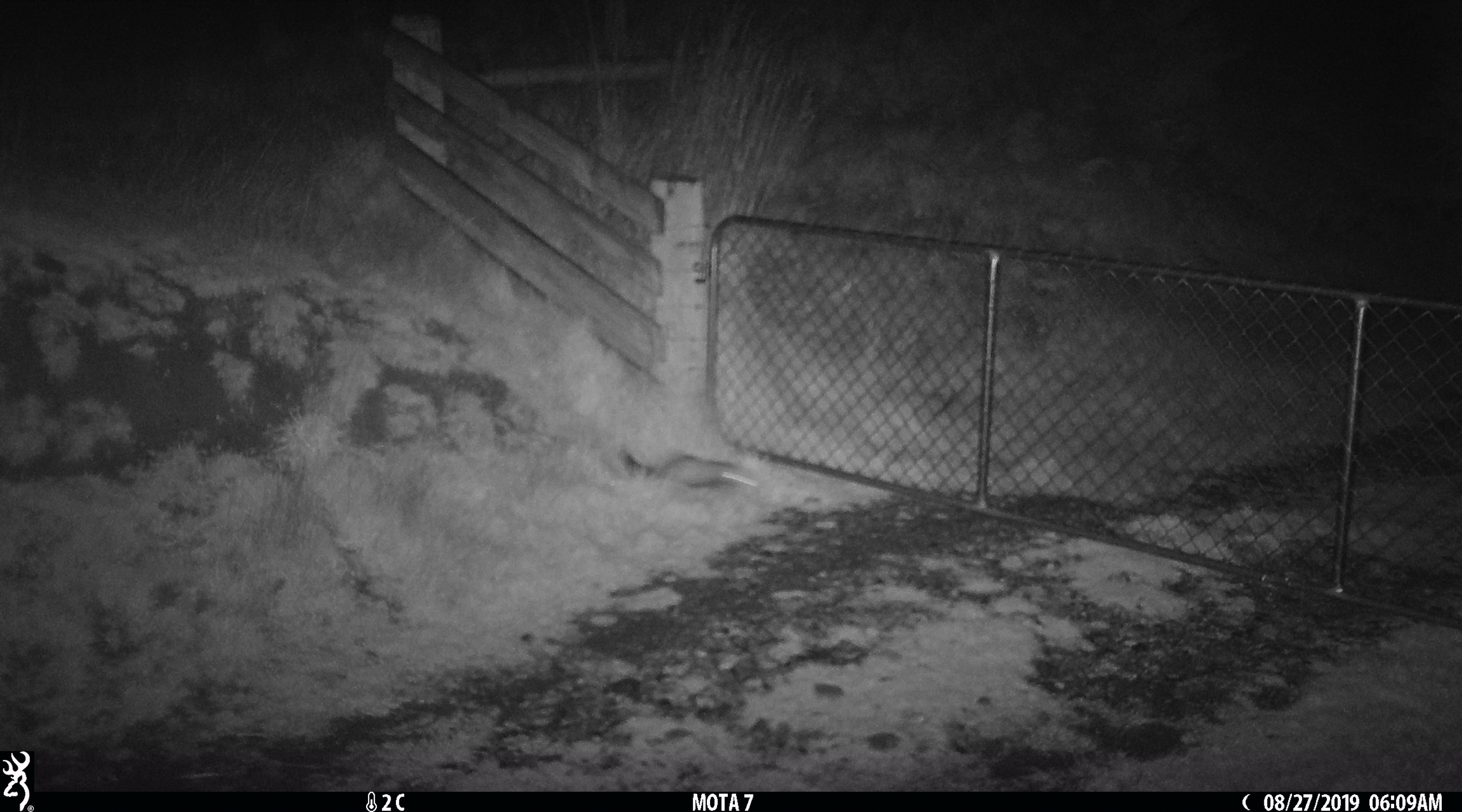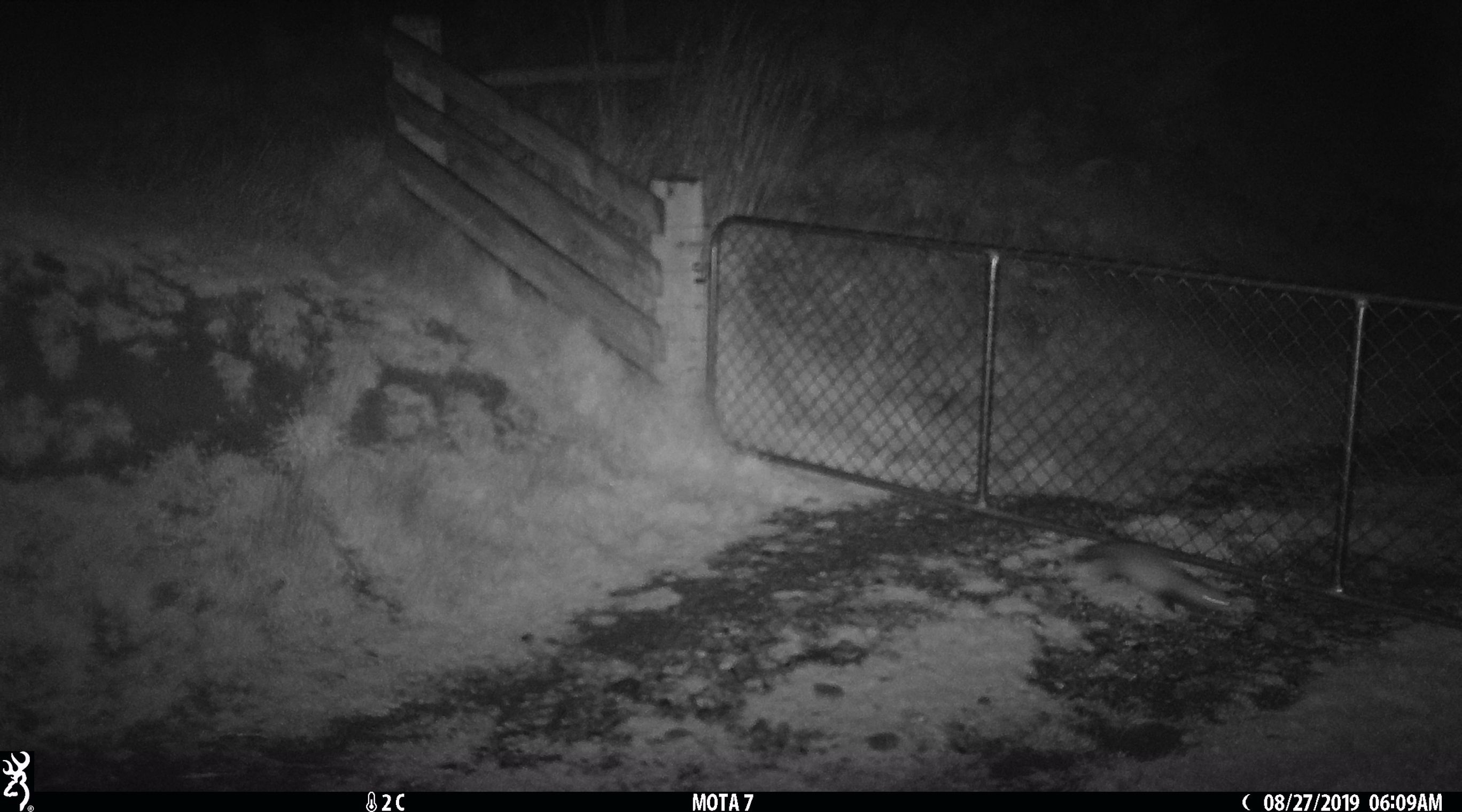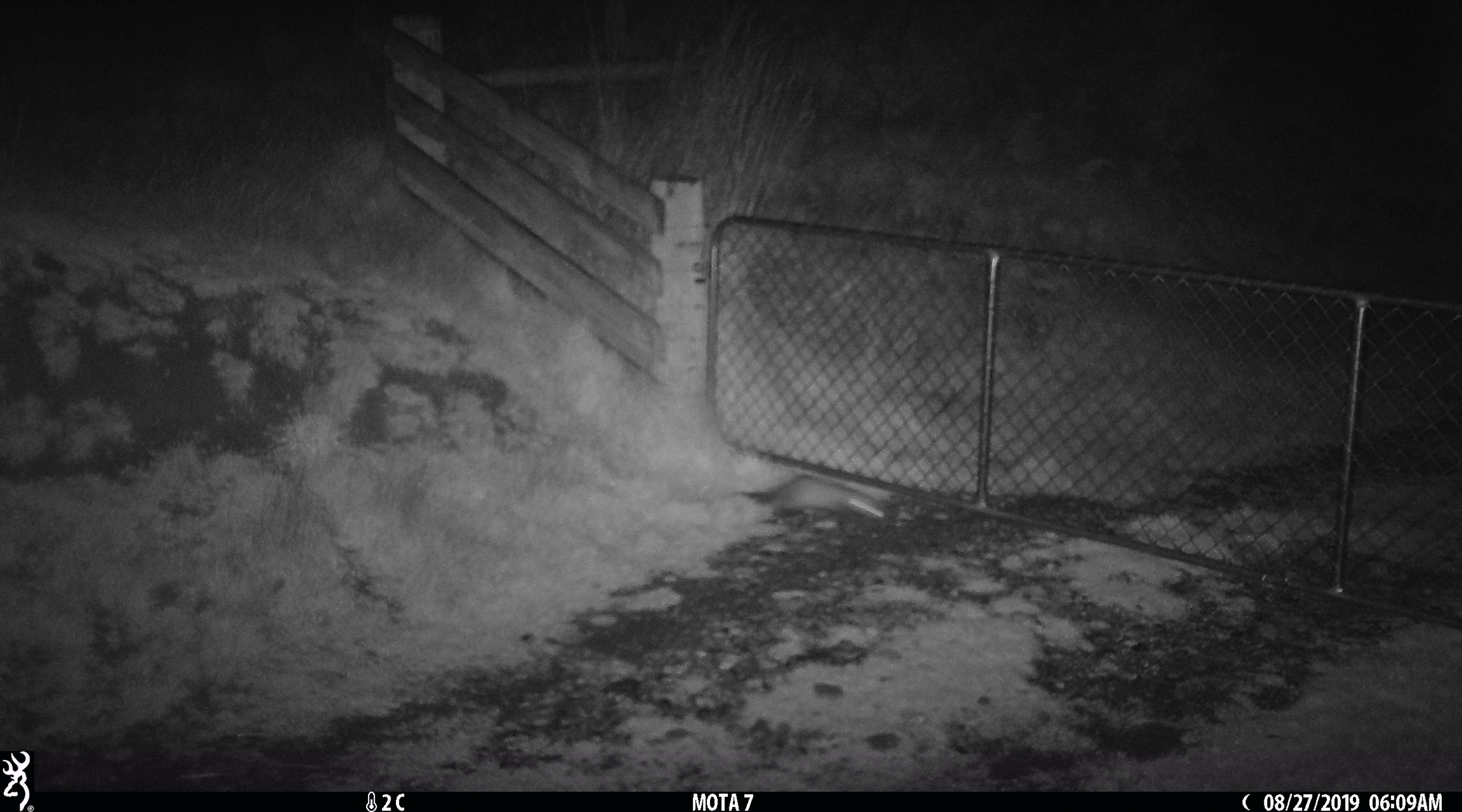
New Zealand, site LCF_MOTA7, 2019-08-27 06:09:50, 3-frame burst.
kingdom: Animalia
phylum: Chordata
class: Mammalia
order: Carnivora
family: Mustelidae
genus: Mustela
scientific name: Mustela furo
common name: ferret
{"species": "ferret (Mustela furo)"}